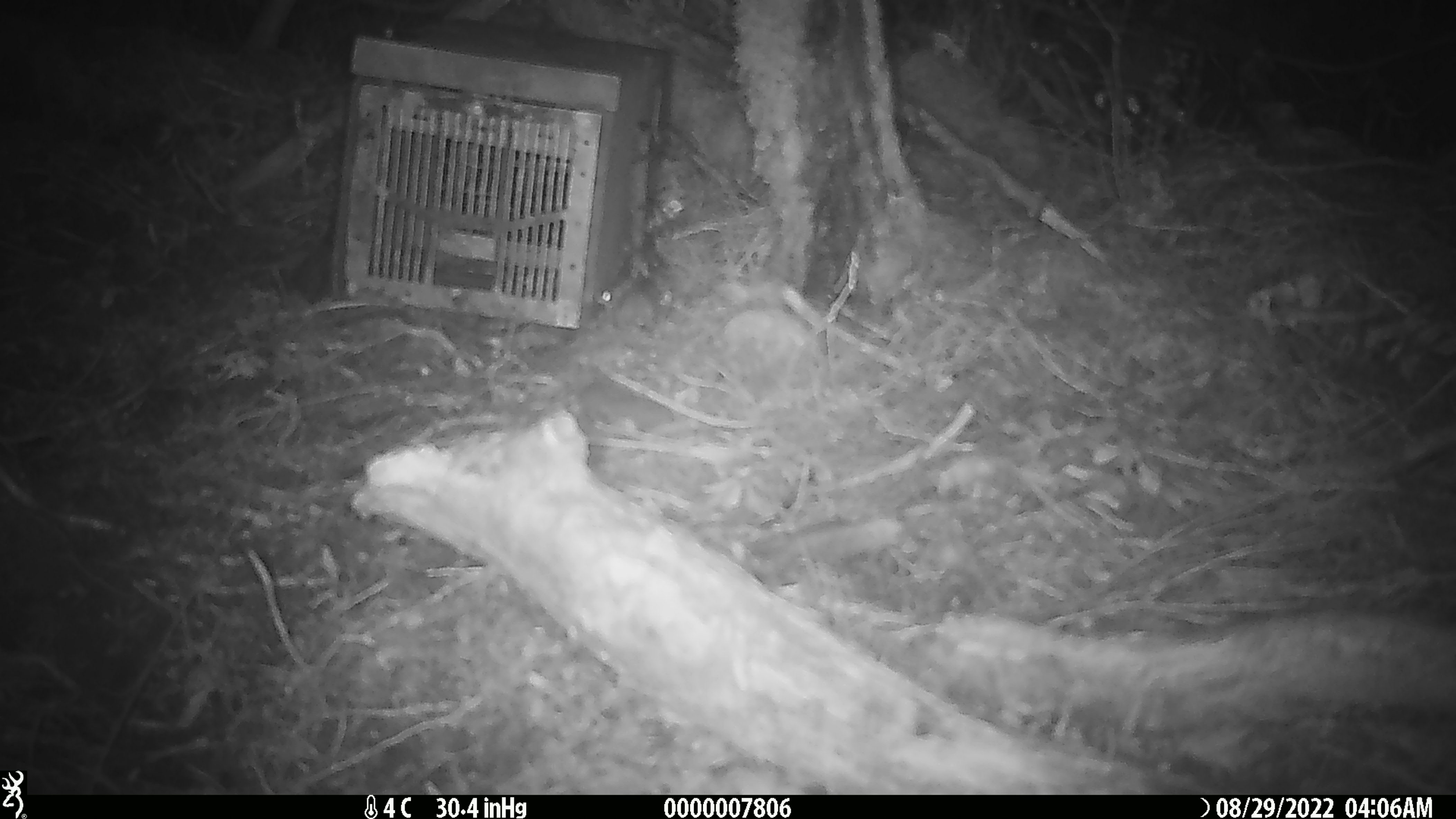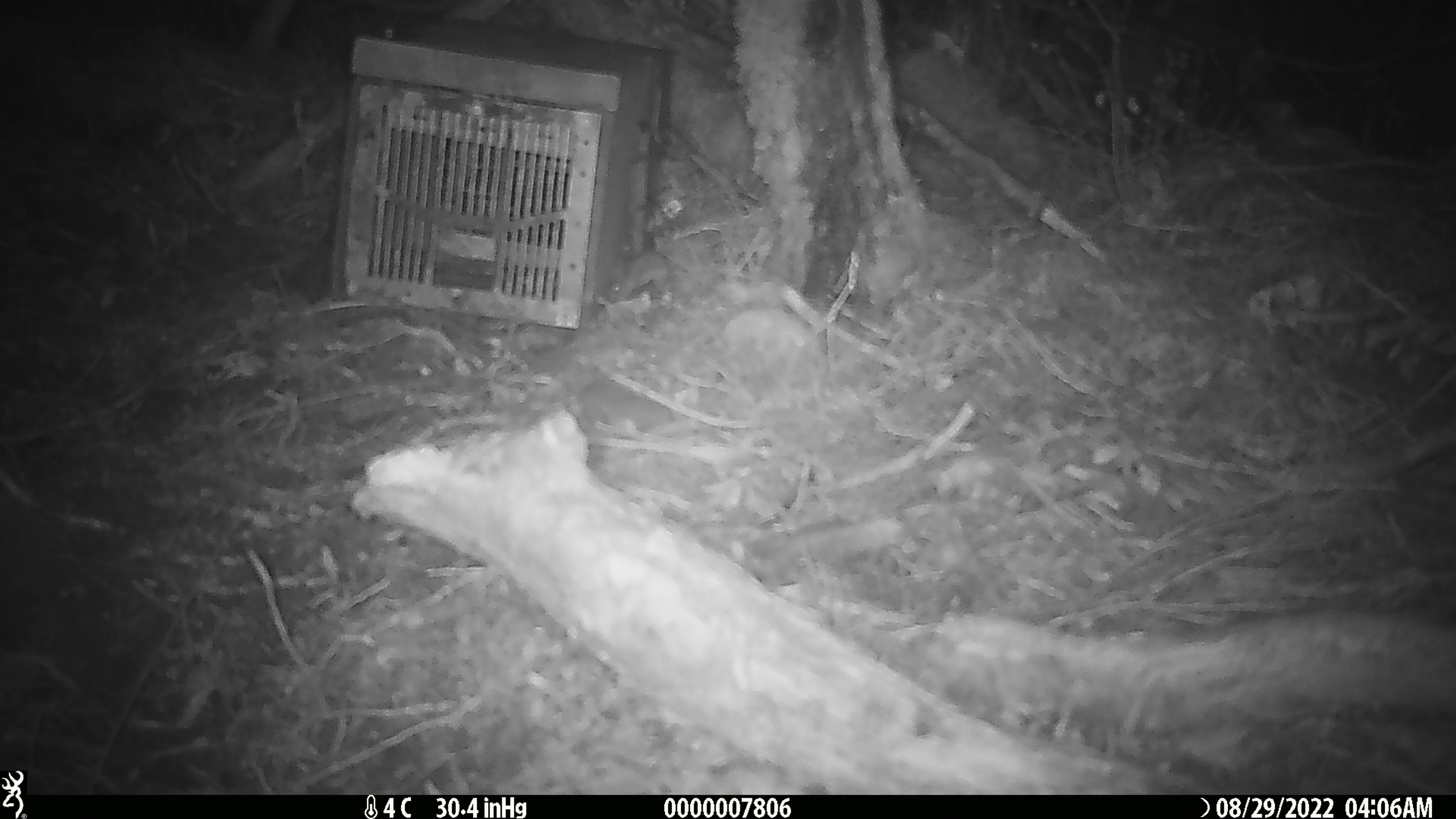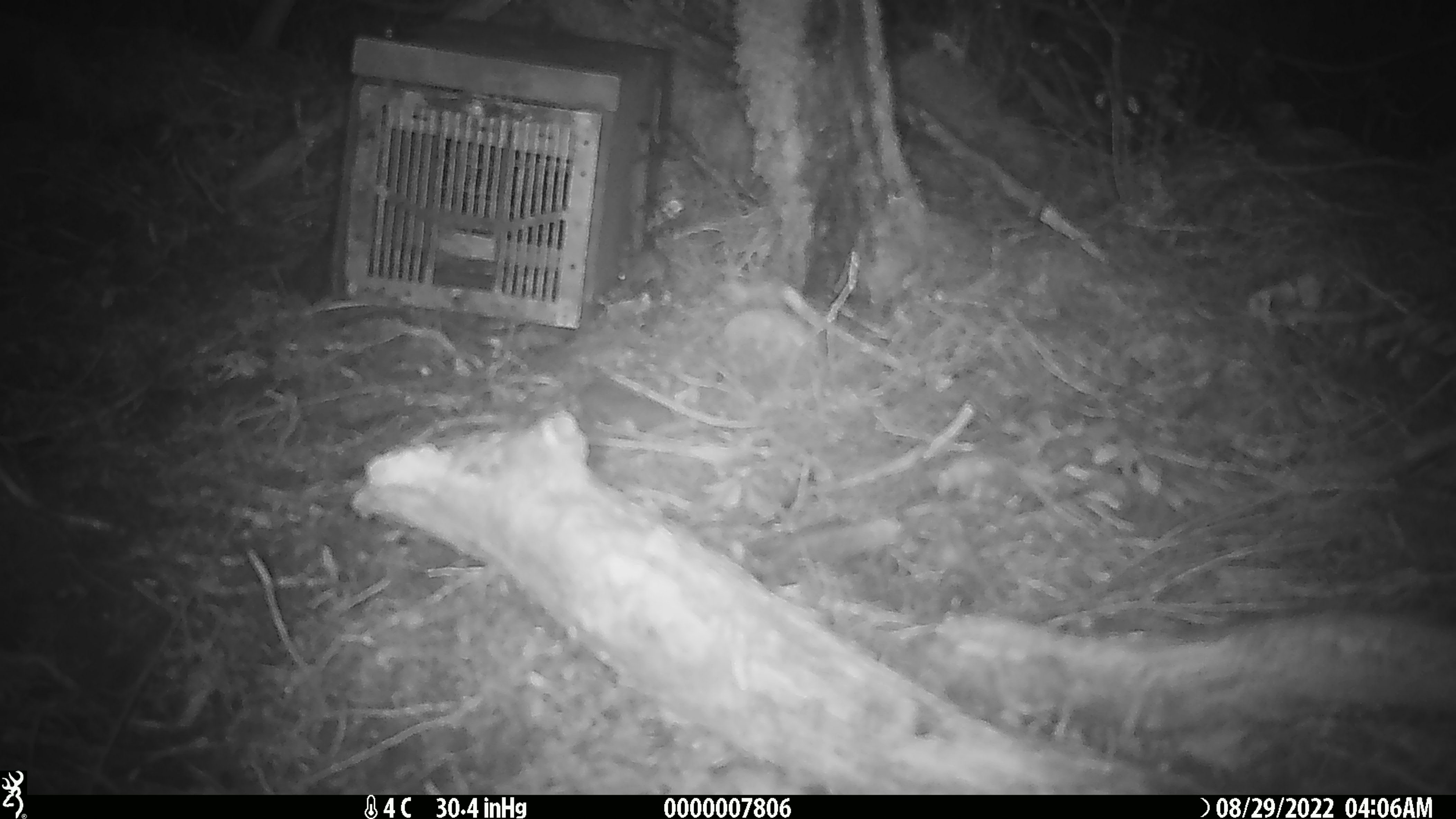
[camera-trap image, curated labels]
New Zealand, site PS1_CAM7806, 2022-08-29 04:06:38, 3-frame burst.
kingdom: Animalia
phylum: Chordata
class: Mammalia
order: Rodentia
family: Muridae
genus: Mus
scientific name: Mus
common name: mouse